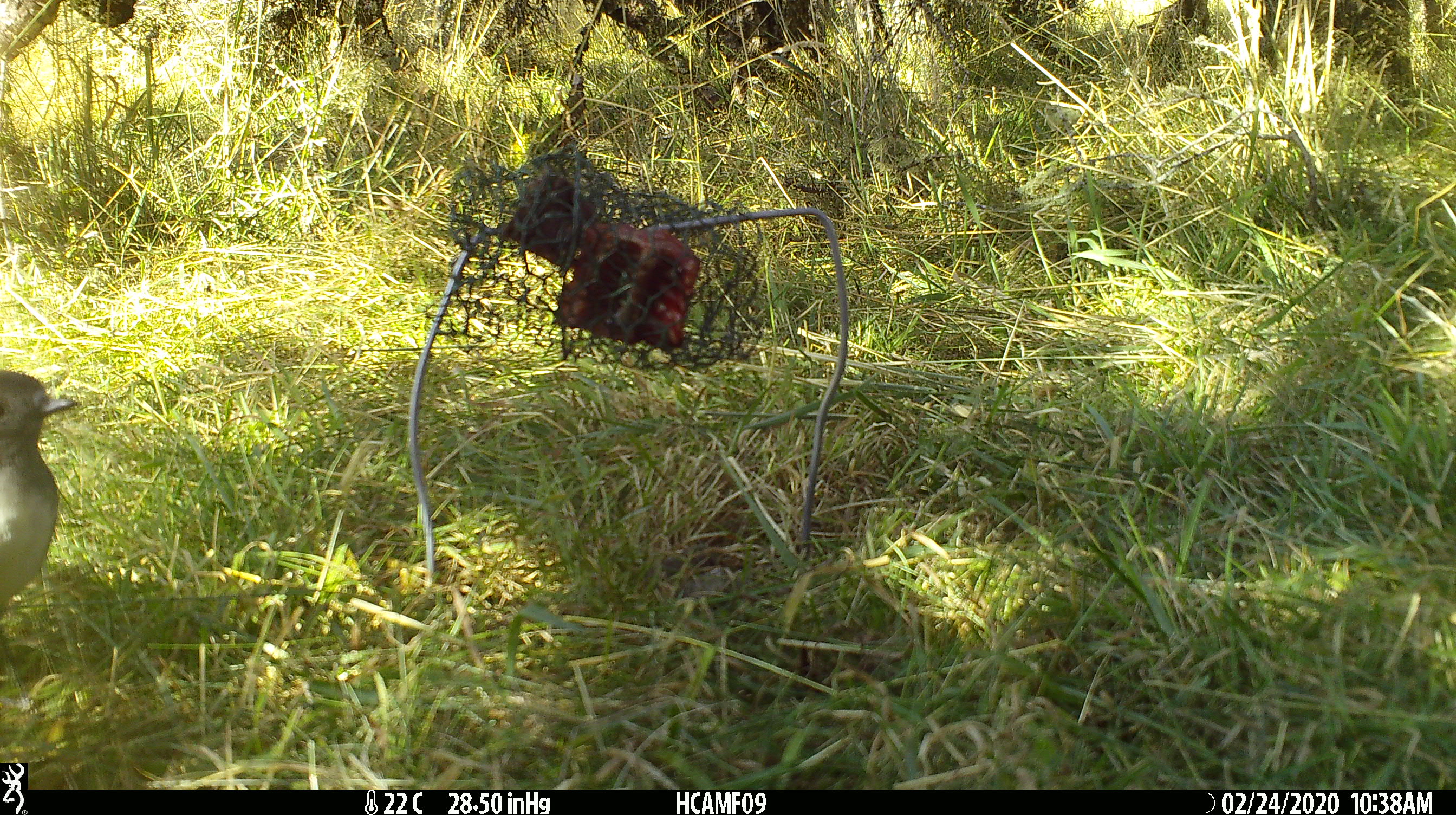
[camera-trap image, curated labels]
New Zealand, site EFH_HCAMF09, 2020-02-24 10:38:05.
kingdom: Animalia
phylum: Chordata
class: Aves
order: Passeriformes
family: Petroicidae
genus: Petroica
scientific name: Petroica australis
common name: new zealand robin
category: robin